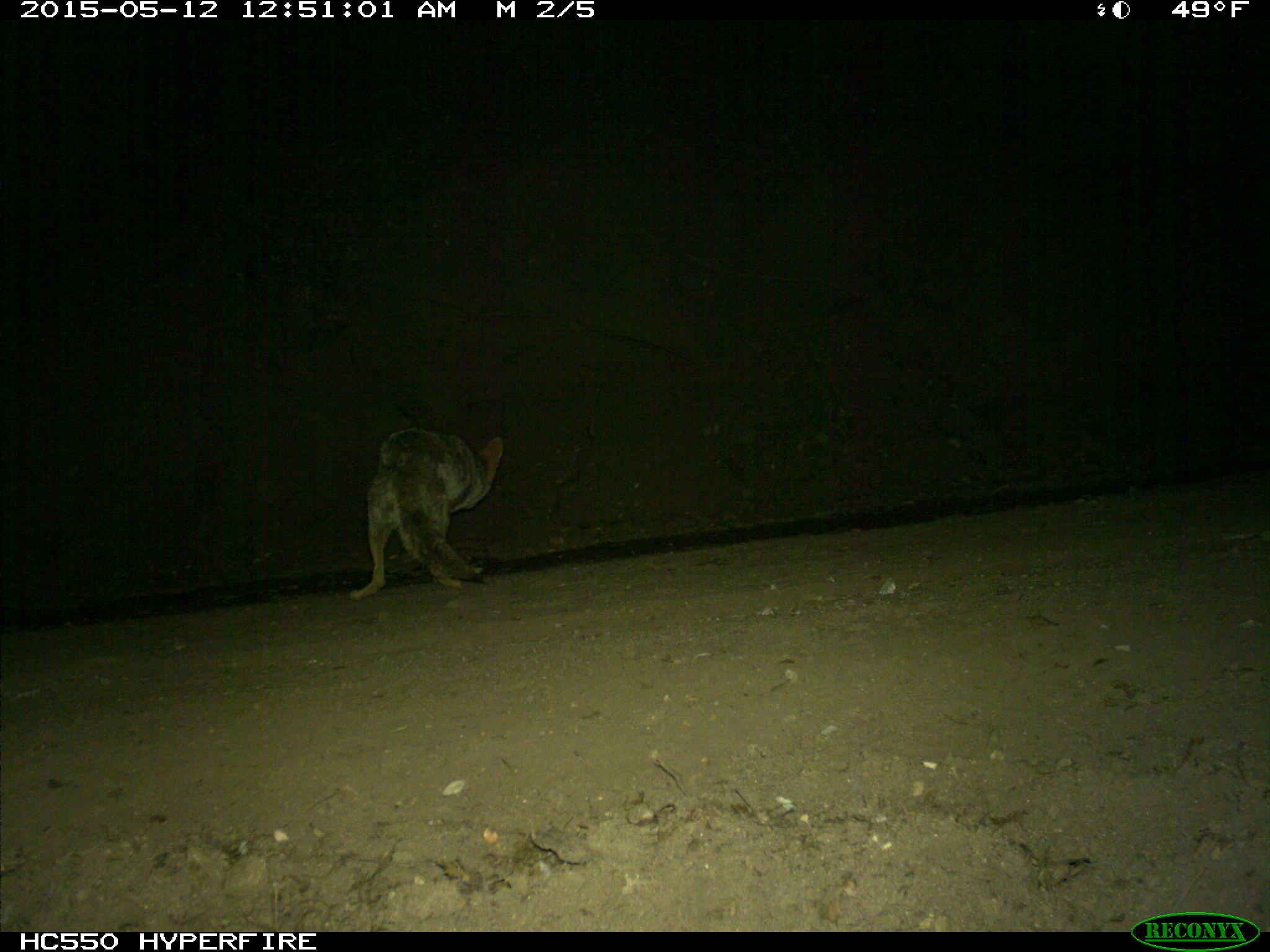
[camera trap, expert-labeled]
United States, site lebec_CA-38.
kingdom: Animalia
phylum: Chordata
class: Mammalia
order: Carnivora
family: Canidae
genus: Canis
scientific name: Canis latrans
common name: coyote